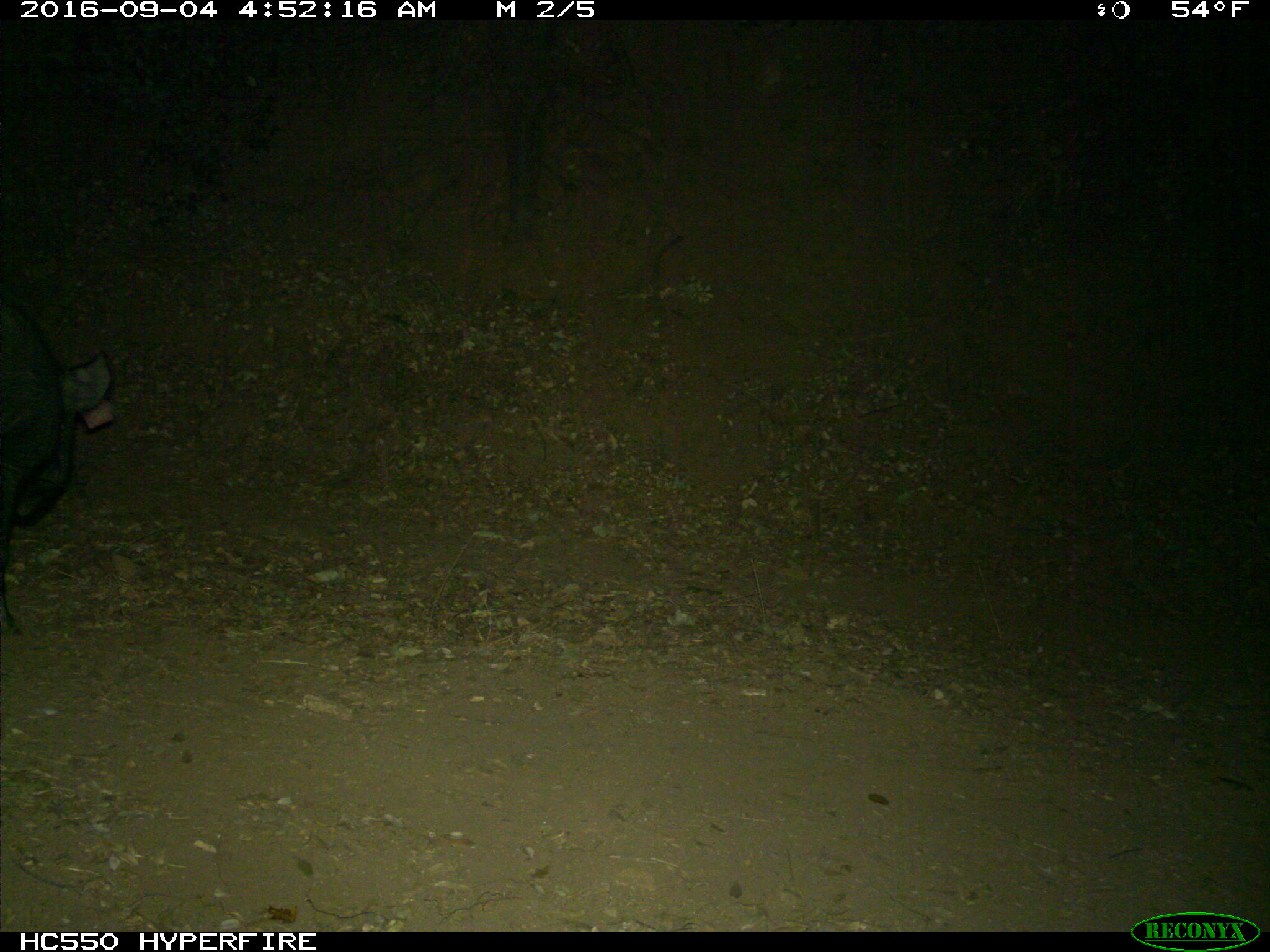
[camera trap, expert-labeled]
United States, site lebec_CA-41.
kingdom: Animalia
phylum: Chordata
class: Mammalia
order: Artiodactyla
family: Suidae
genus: Sus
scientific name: Sus scrofa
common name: wild boar